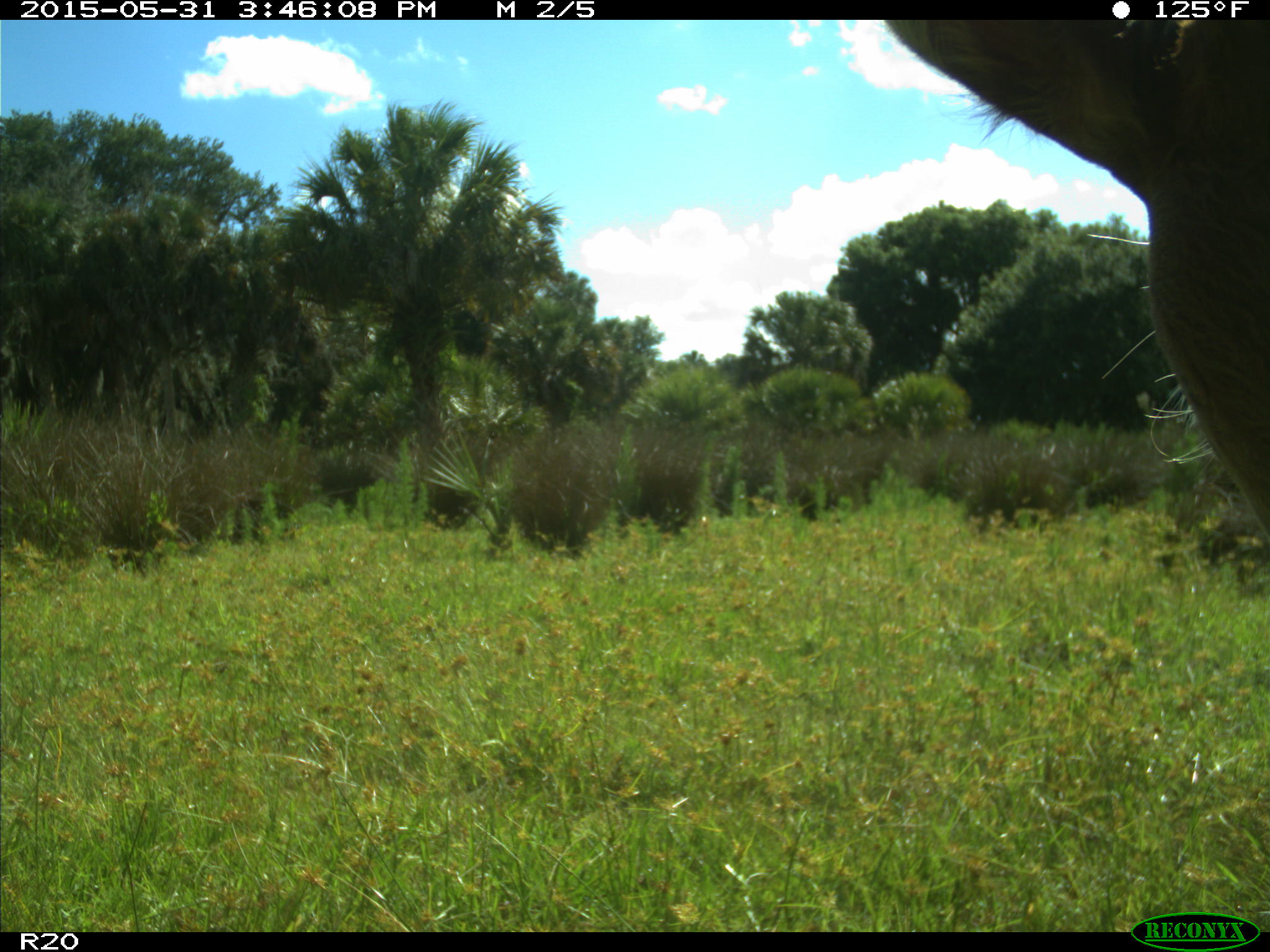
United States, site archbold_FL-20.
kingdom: Animalia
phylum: Chordata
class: Mammalia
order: Artiodactyla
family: Bovidae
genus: Bos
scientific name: Bos taurus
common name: domestic cow